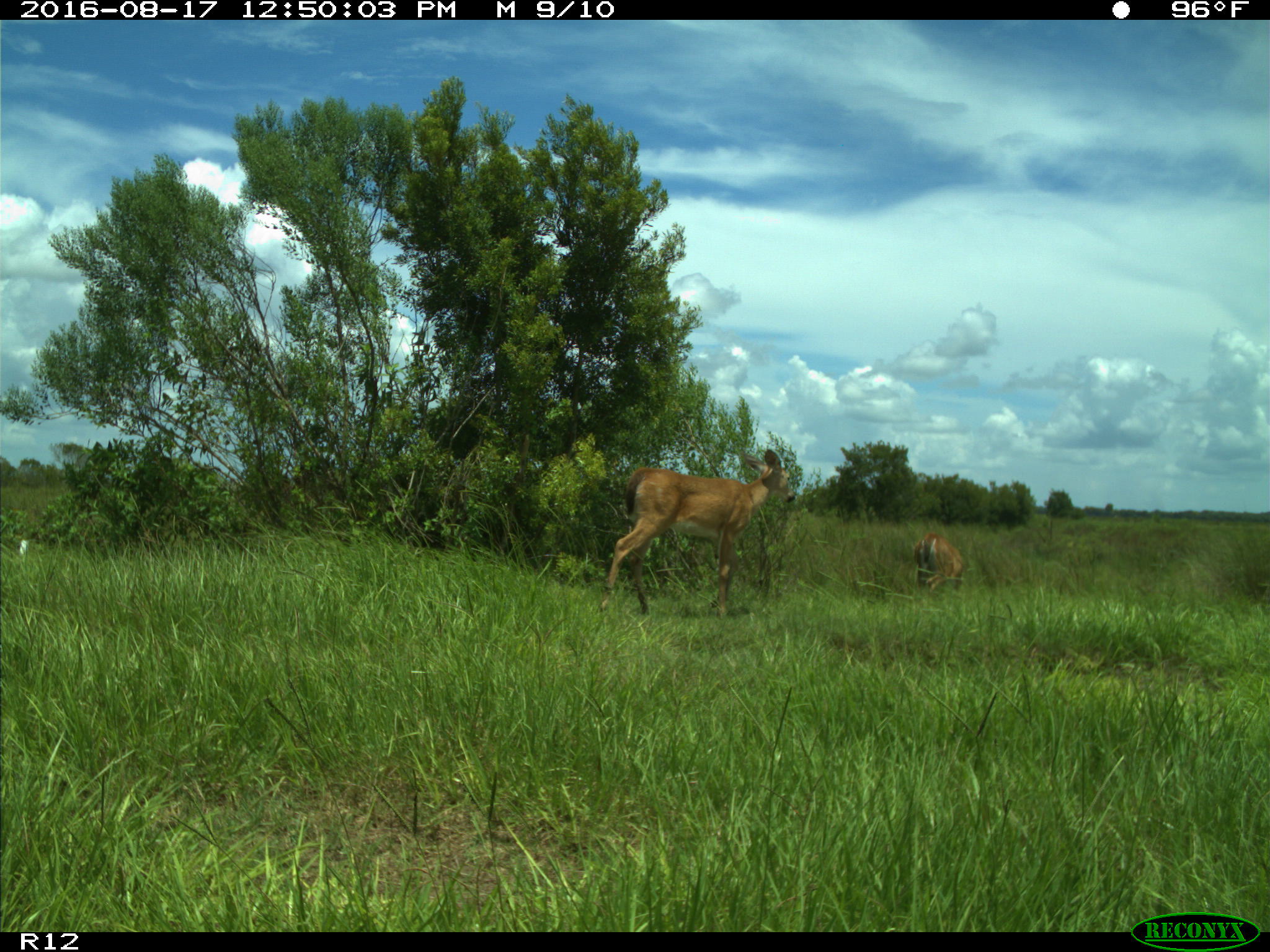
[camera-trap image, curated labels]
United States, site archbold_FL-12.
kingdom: Animalia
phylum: Chordata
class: Mammalia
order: Artiodactyla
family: Cervidae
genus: Odocoileus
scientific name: Odocoileus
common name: deer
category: unidentified deer